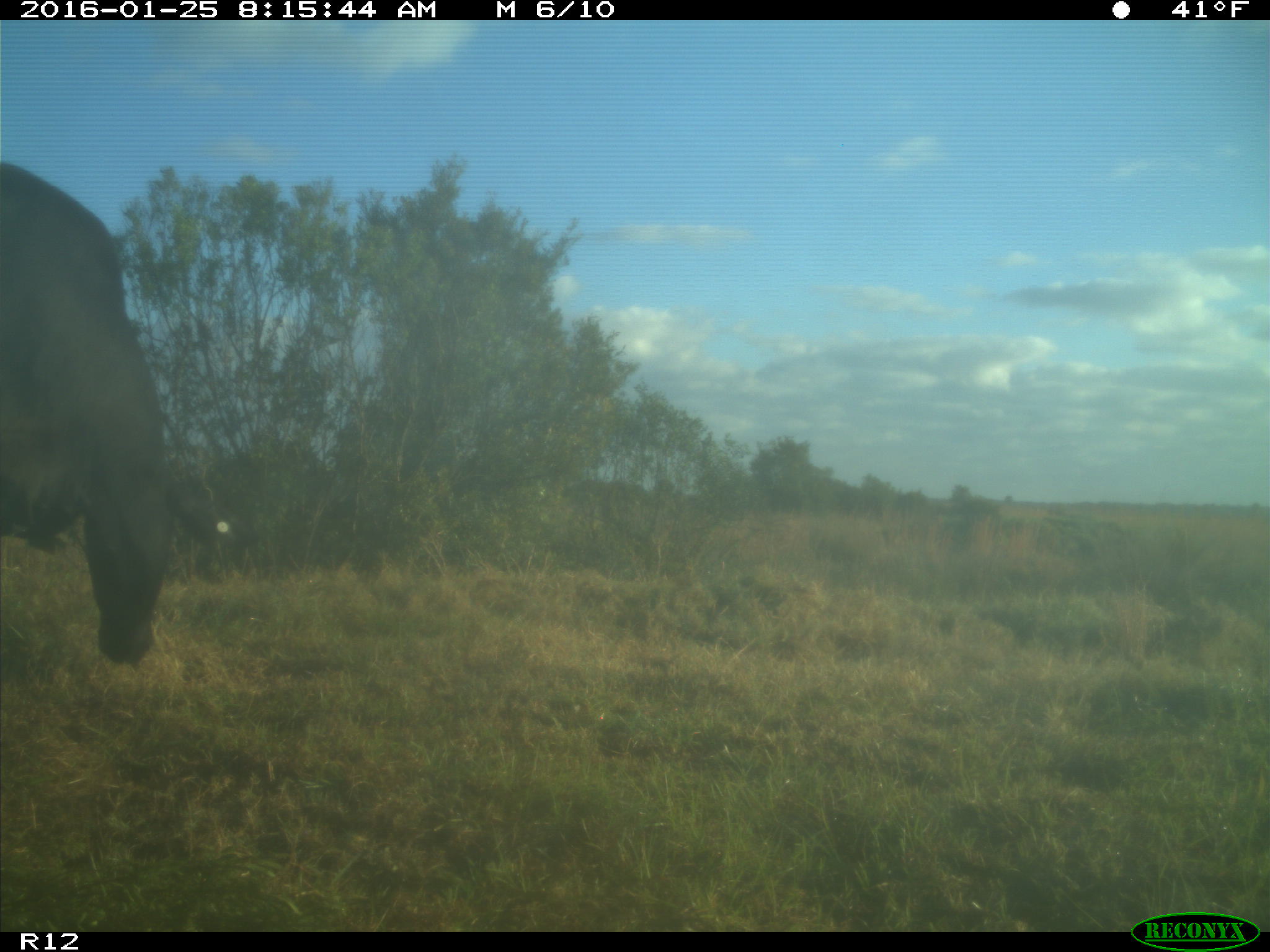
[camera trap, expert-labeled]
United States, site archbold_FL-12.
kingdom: Animalia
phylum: Chordata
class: Mammalia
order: Artiodactyla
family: Bovidae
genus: Bos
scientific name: Bos taurus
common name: domestic cow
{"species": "Bos taurus (domestic cow)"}